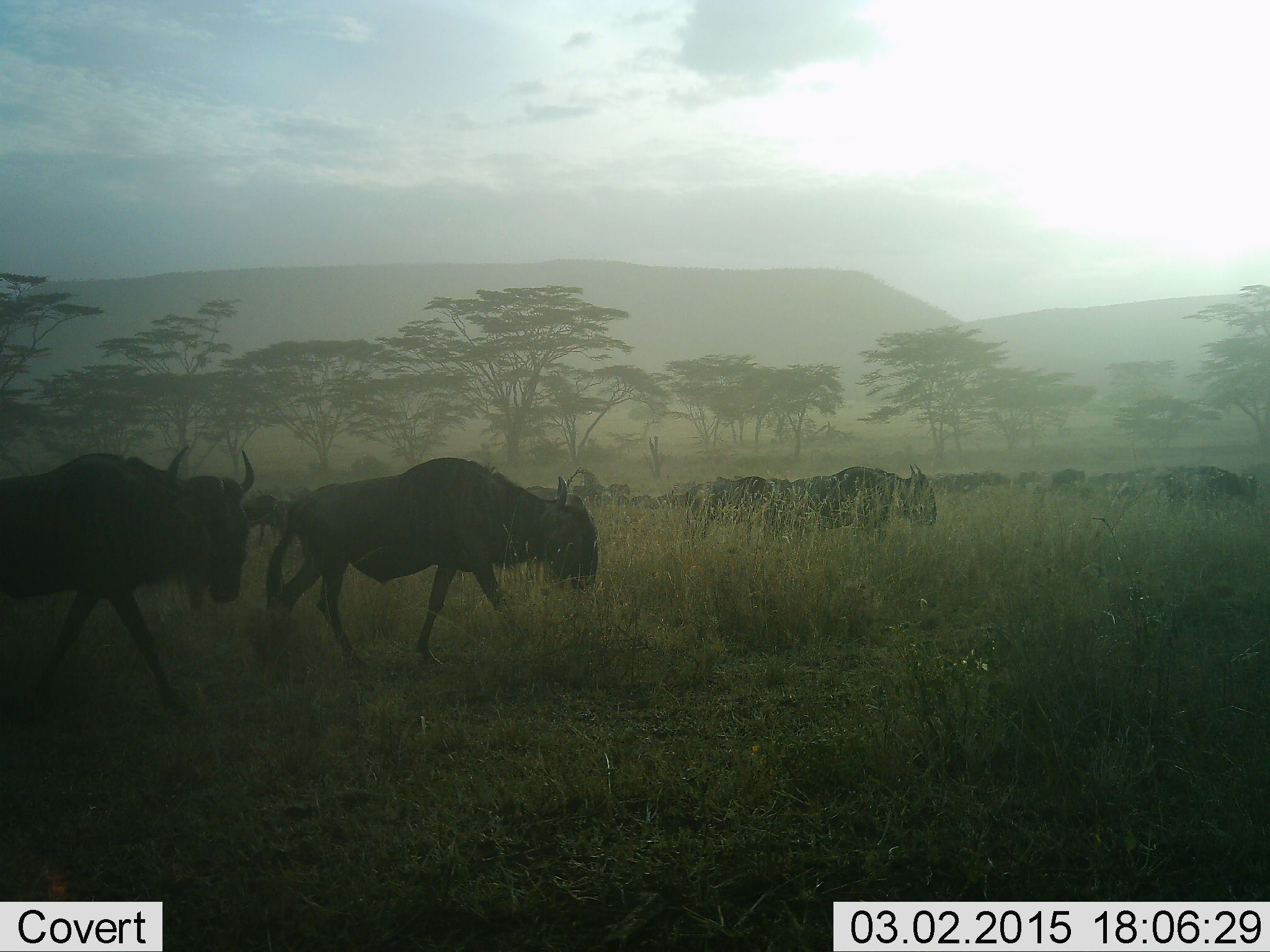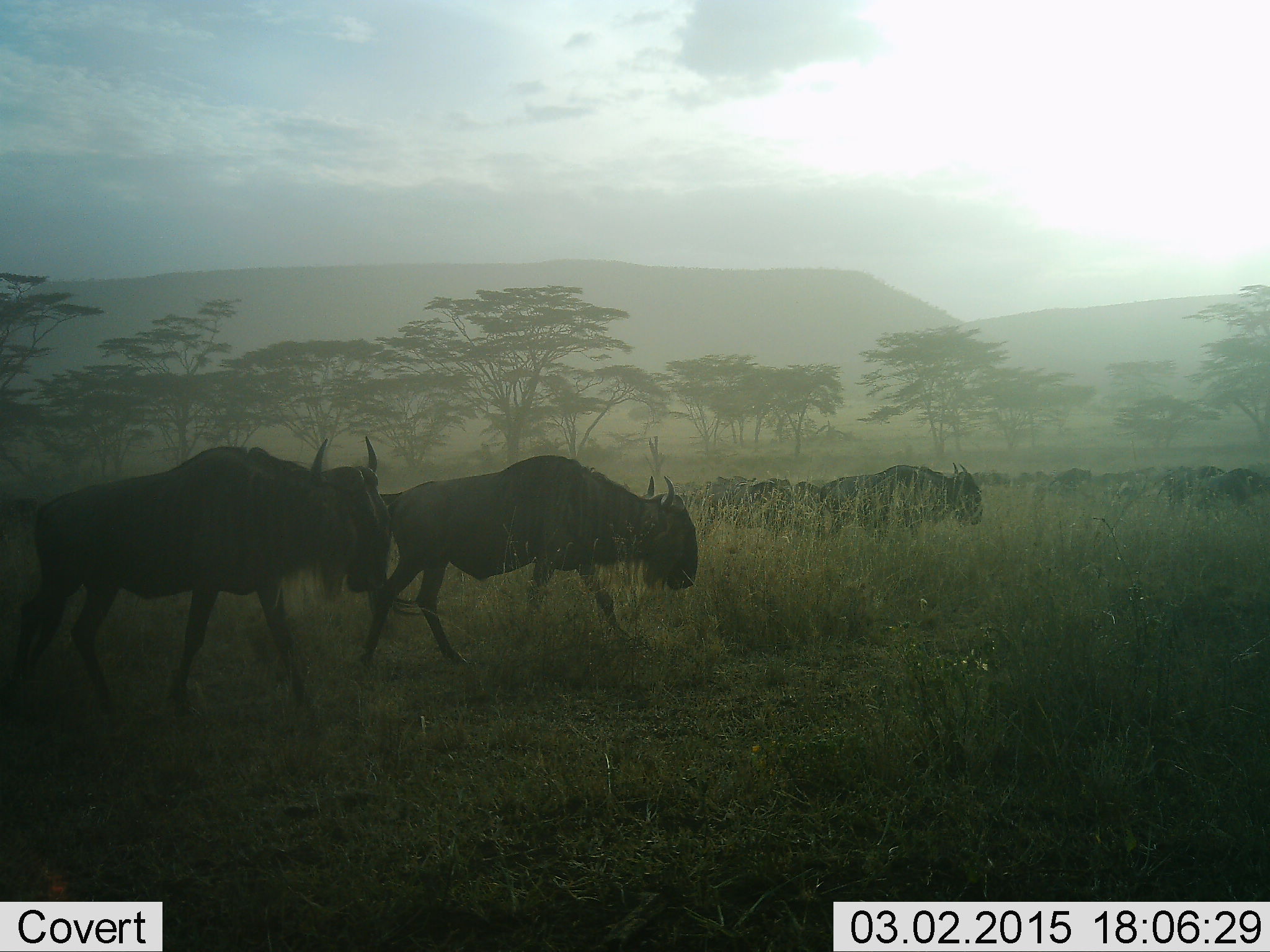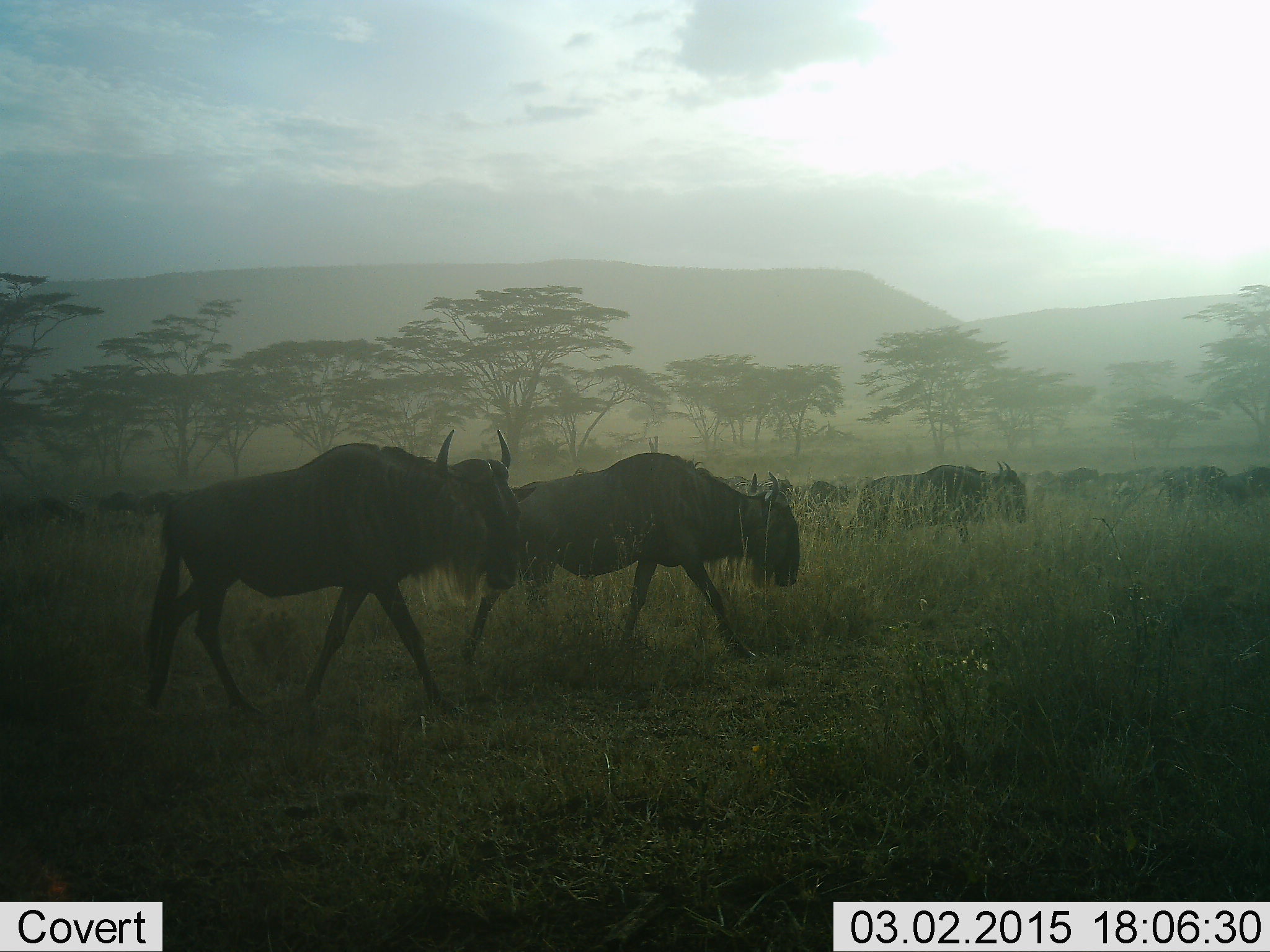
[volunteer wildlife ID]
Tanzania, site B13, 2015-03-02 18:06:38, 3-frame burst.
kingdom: Animalia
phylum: Chordata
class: Mammalia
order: Artiodactyla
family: Bovidae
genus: Connochaetes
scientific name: Connochaetes taurinus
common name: blue wildebeest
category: wildebeest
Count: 11-50.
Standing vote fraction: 0%.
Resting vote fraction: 0%.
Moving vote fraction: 100%.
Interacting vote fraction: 0%.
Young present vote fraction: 0%.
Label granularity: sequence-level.